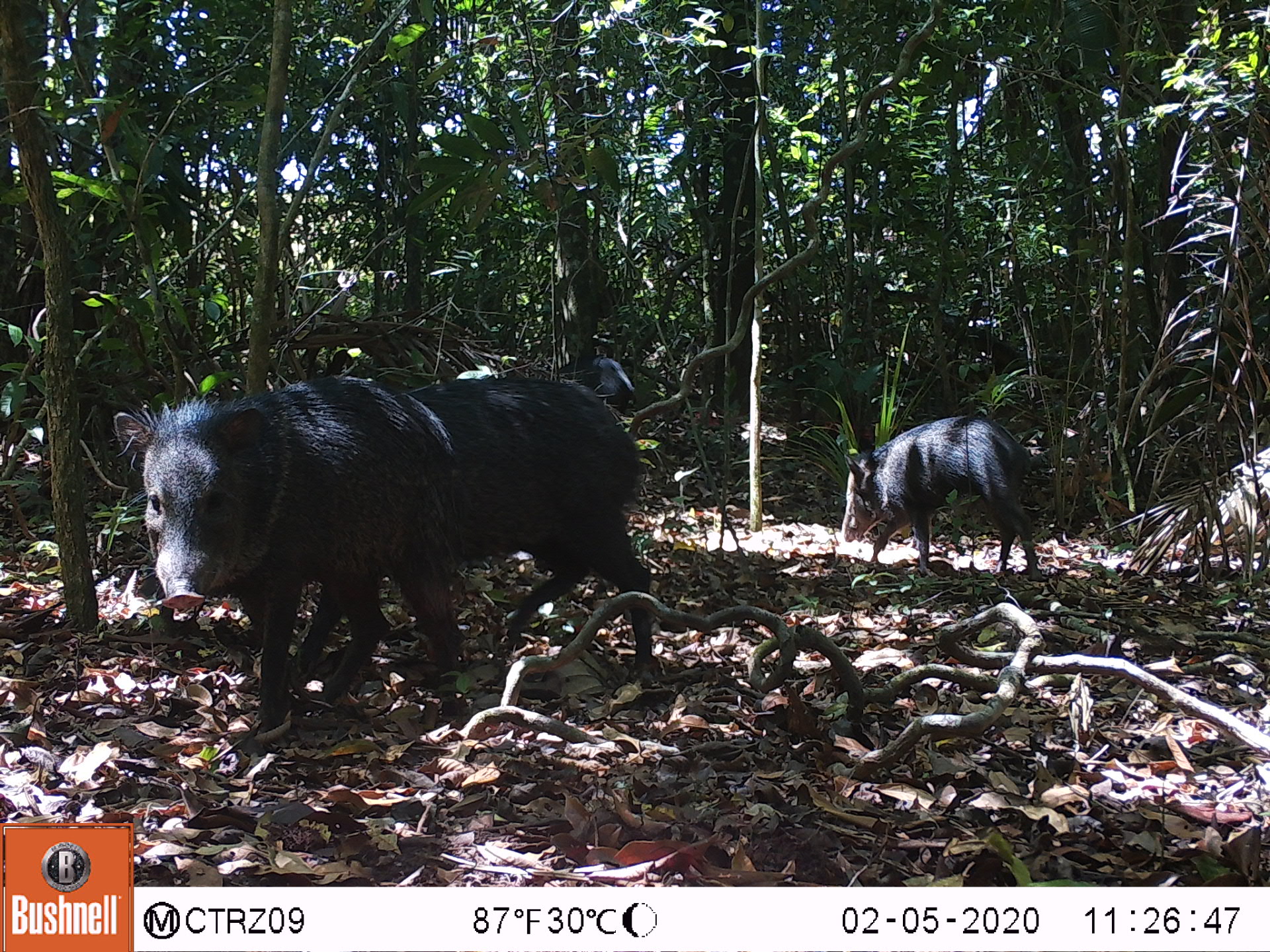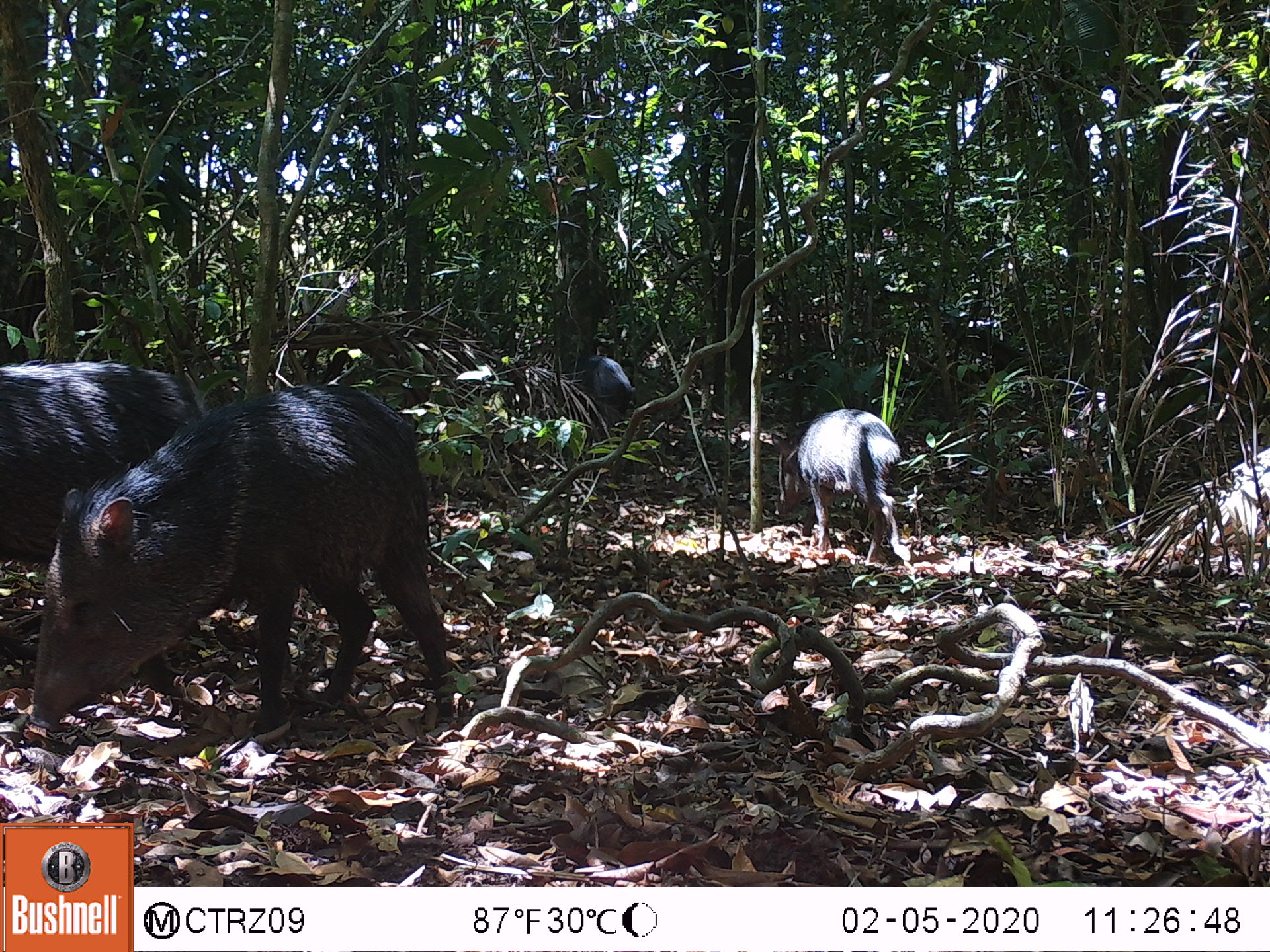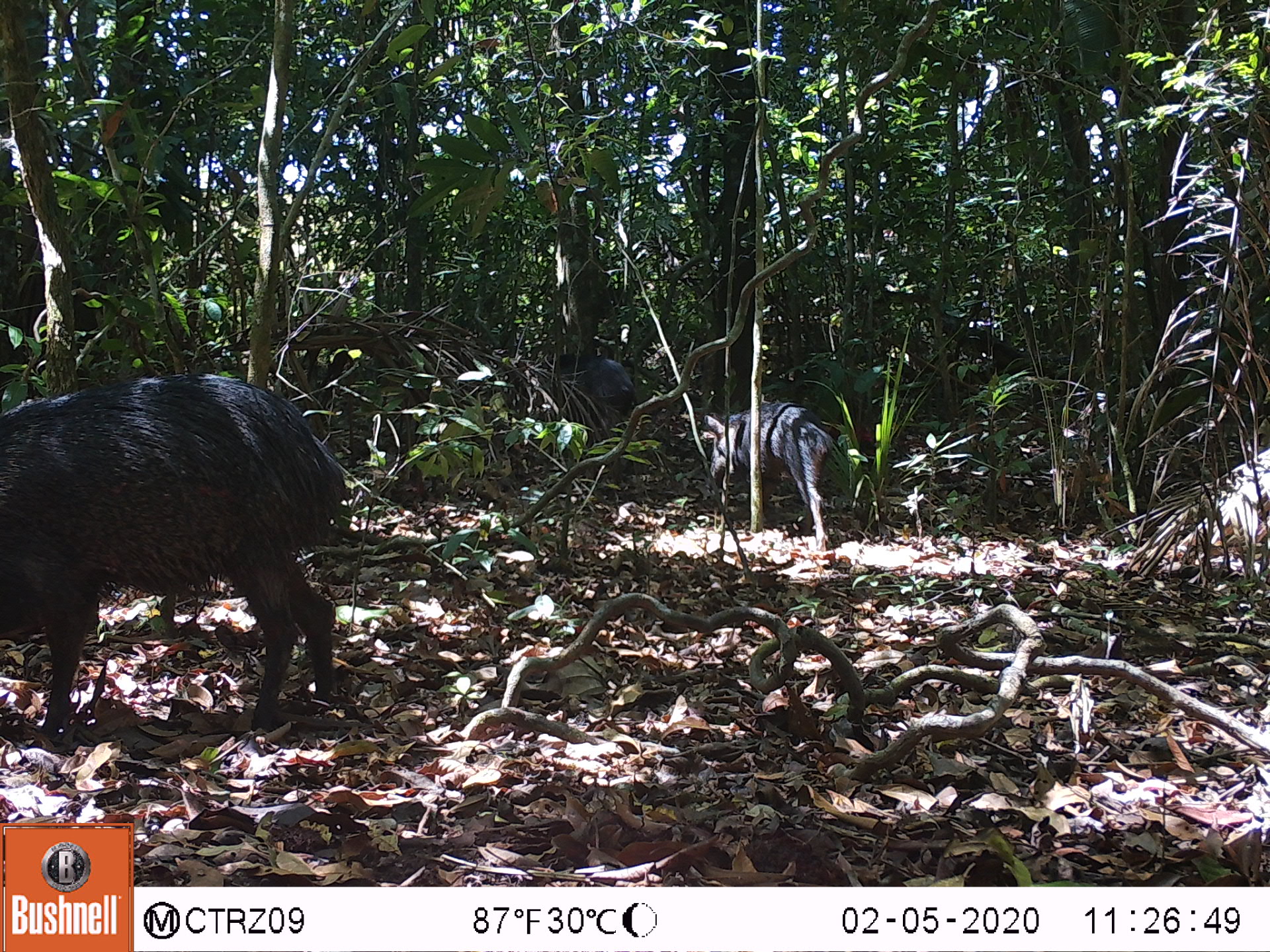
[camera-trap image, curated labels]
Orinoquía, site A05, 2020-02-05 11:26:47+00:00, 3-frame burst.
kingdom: Animalia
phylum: Chordata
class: Mammalia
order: Artiodactyla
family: Tayassuidae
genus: Pecari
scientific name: Pecari tajacu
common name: collared peccary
Collared peccary (Pecari tajacu).